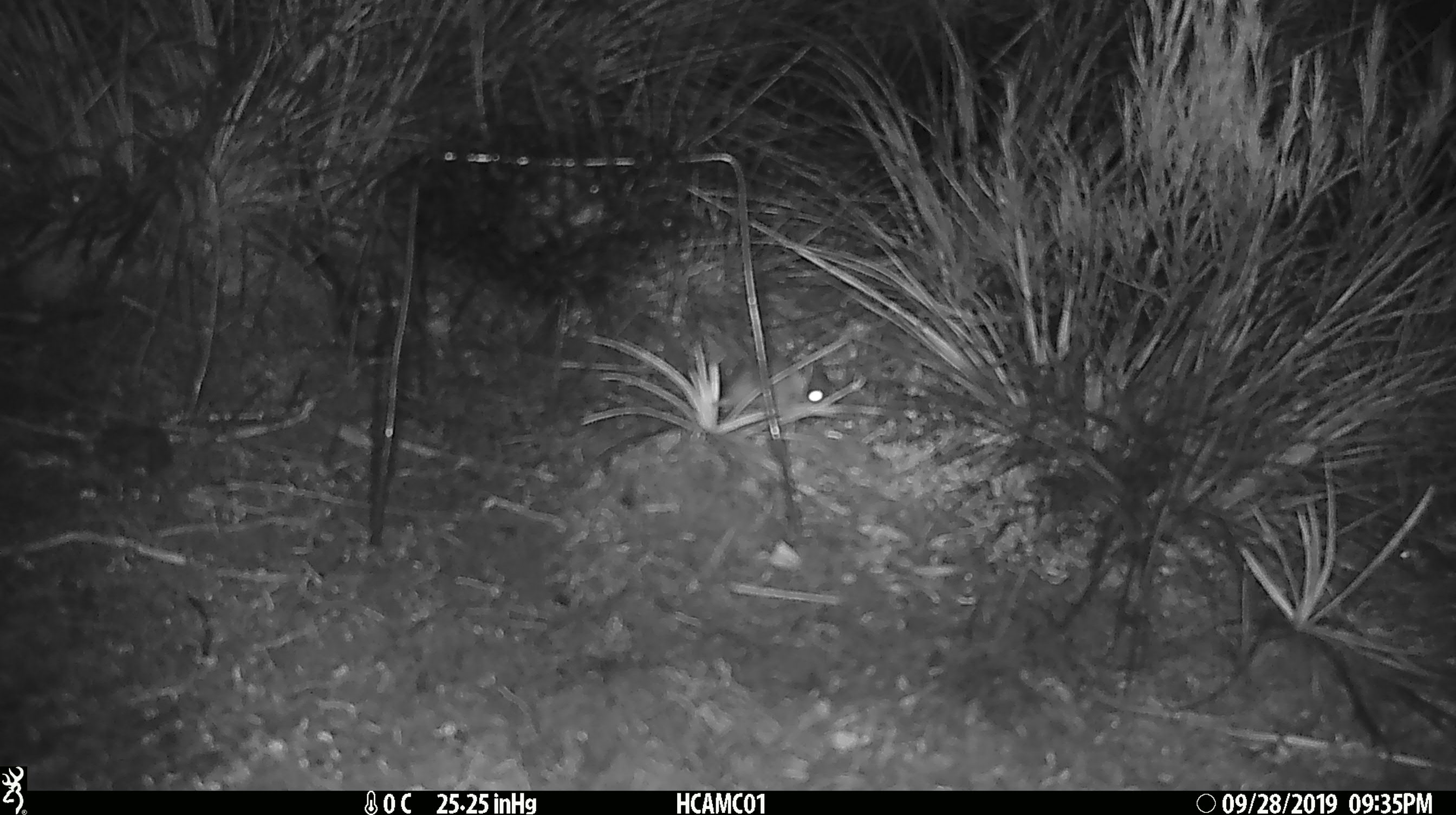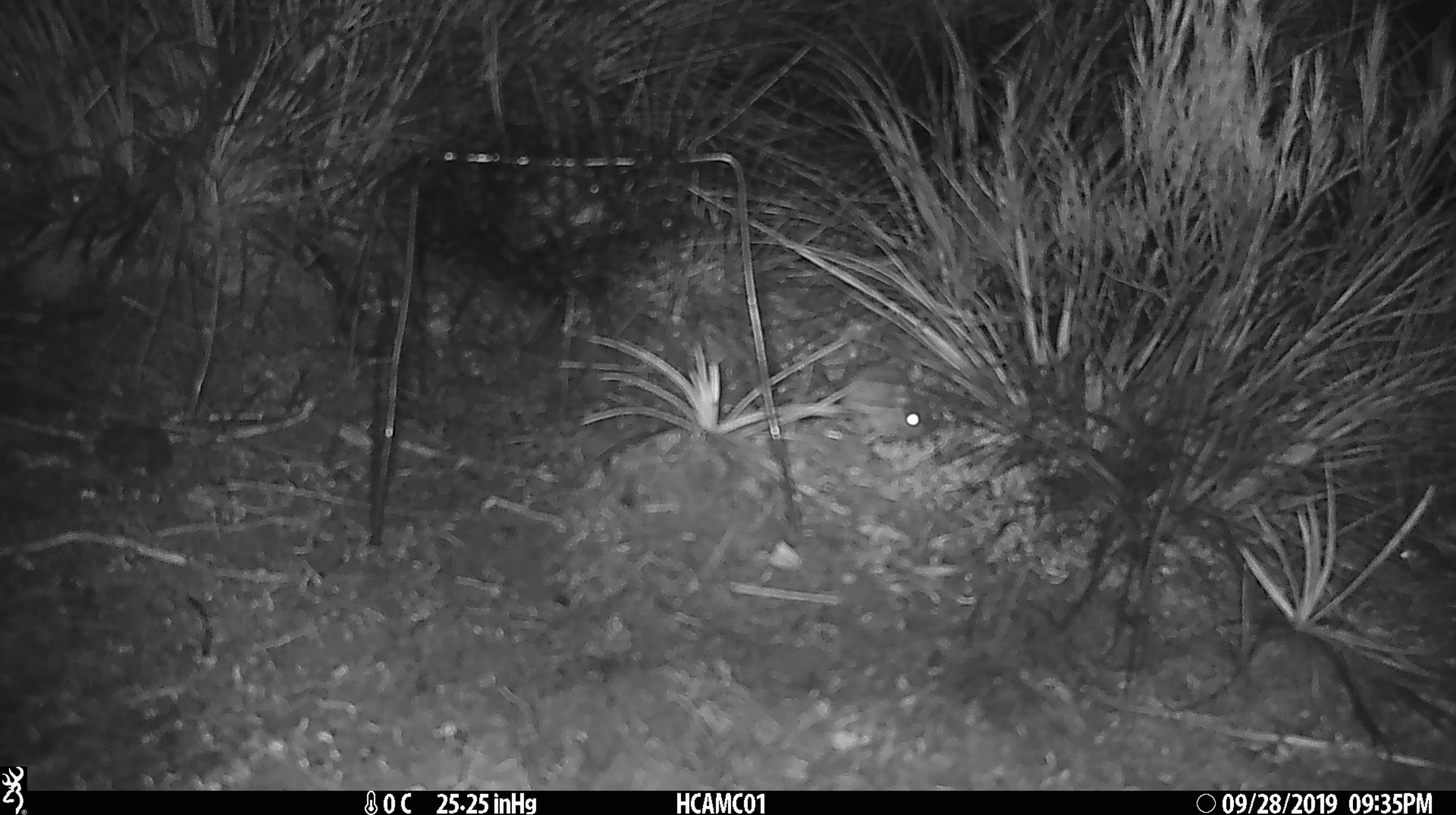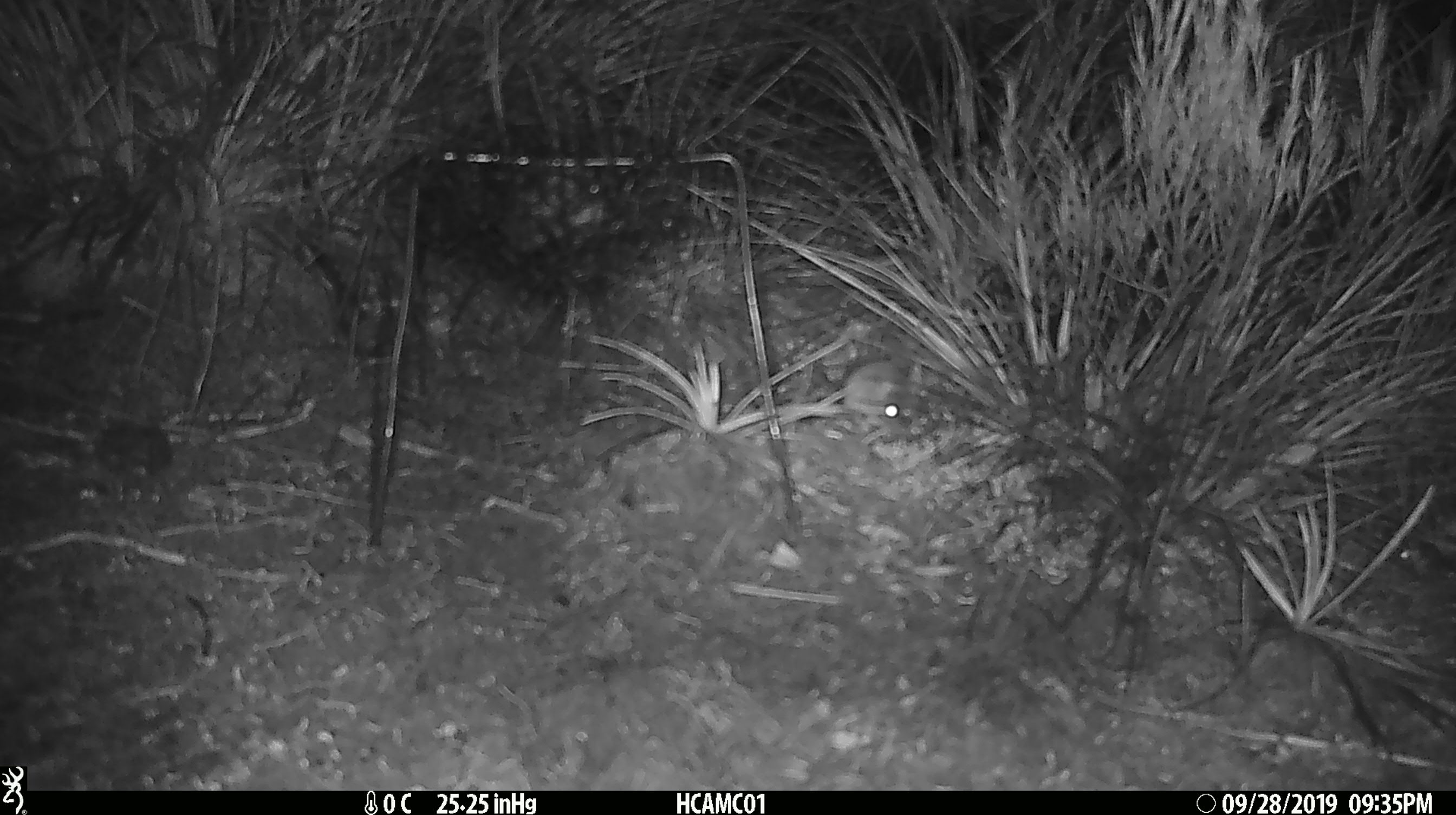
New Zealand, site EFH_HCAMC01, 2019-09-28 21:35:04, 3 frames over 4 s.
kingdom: Animalia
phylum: Chordata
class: Mammalia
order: Rodentia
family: Muridae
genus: Mus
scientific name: Mus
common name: mouse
Mouse (Mus).